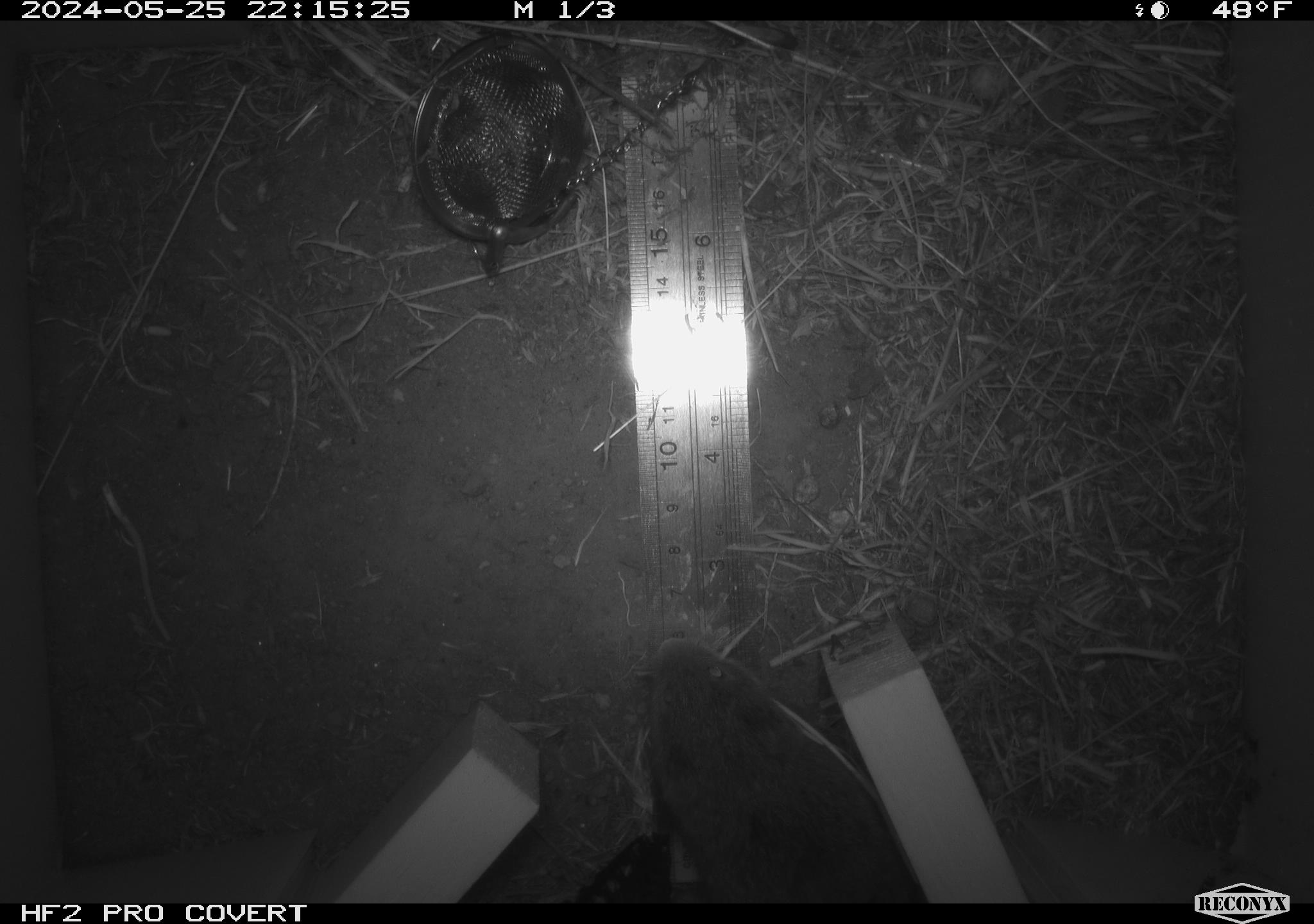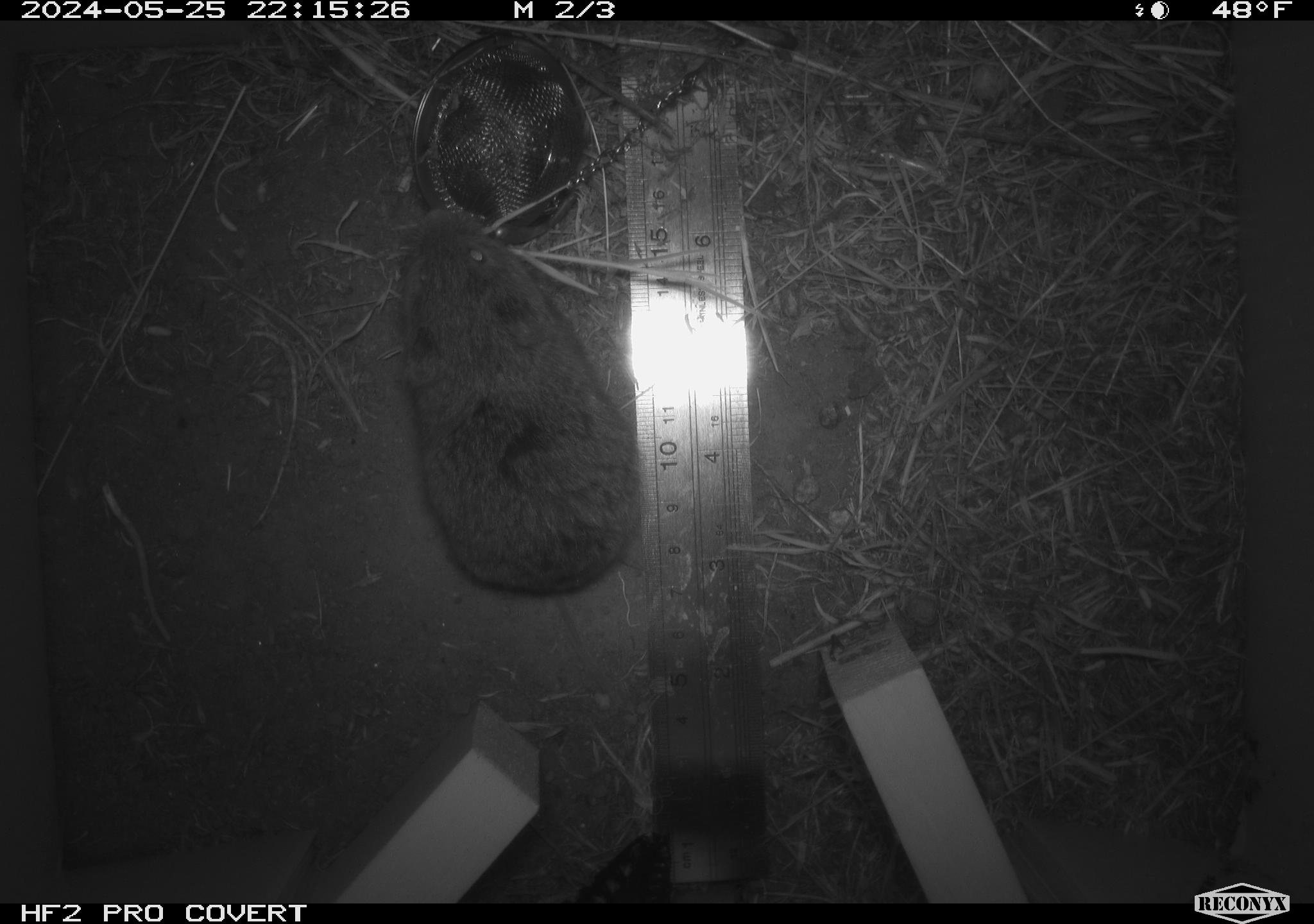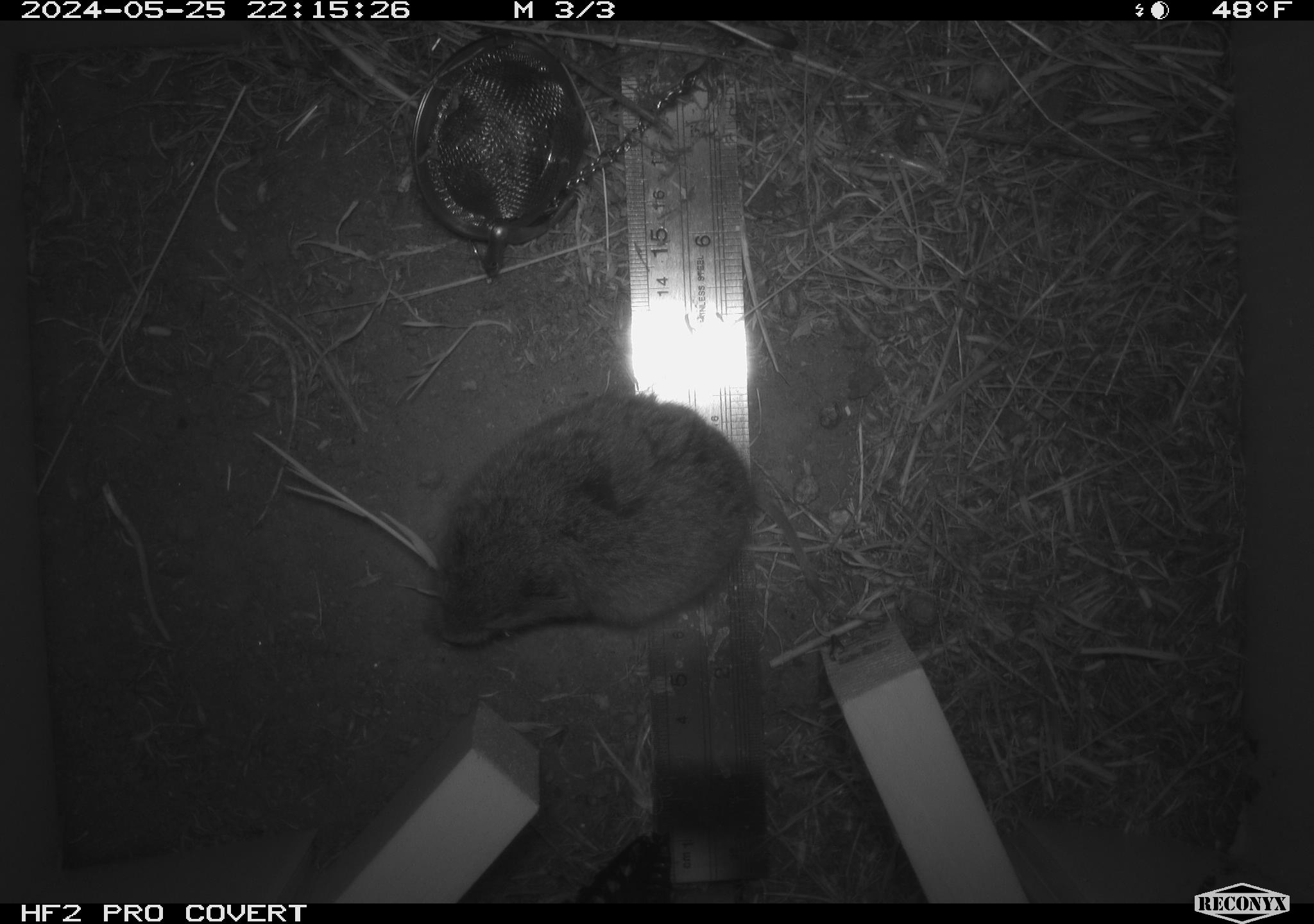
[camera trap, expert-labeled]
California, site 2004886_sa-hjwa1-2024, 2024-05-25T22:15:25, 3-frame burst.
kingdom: Animalia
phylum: Chordata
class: Mammalia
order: Rodentia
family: Cricetidae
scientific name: Cricetidae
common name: hamsters, voles, lemmings, and allies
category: cricetidae family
Cricetidae family (hamsters, voles, lemmings, and allies) (Cricetidae).